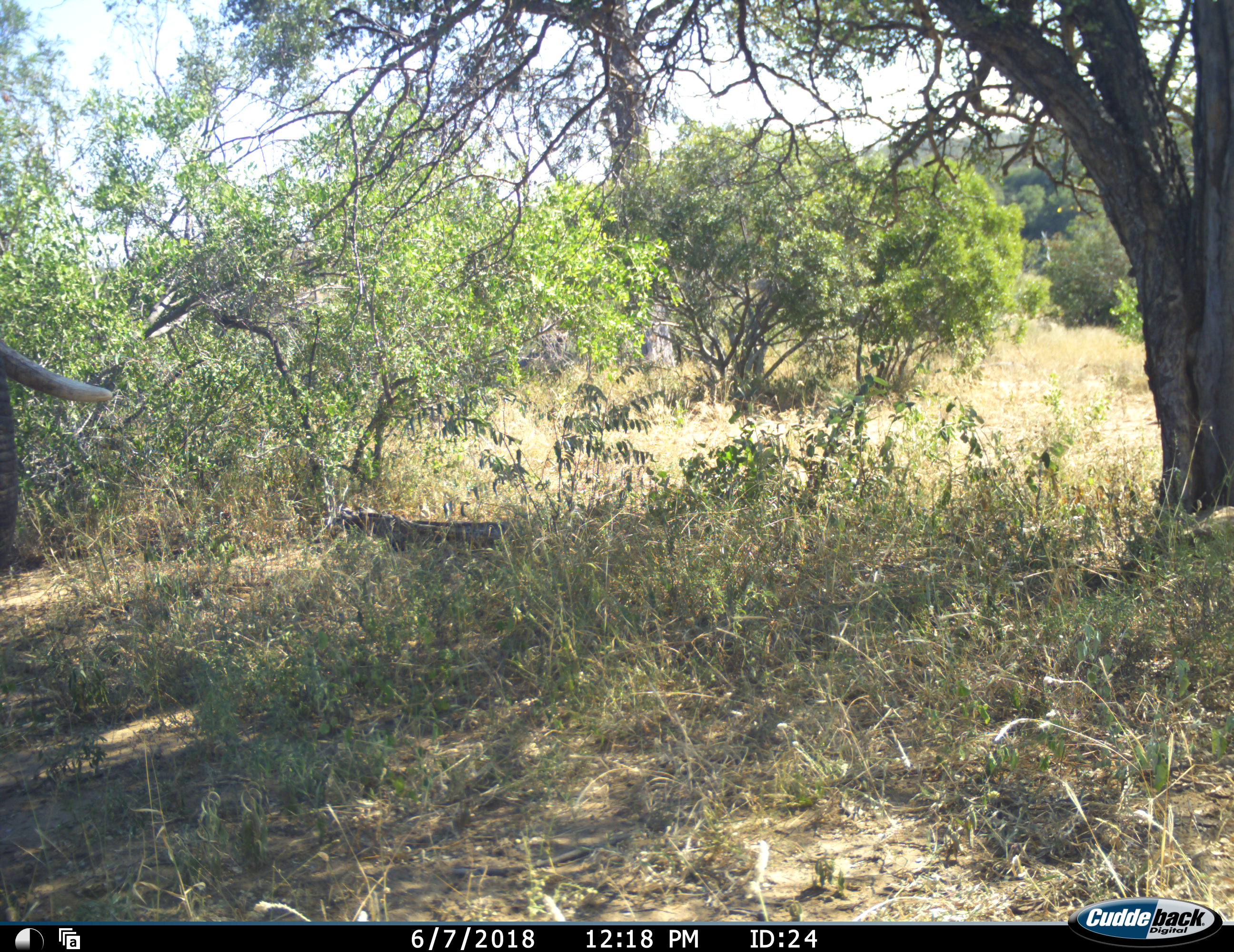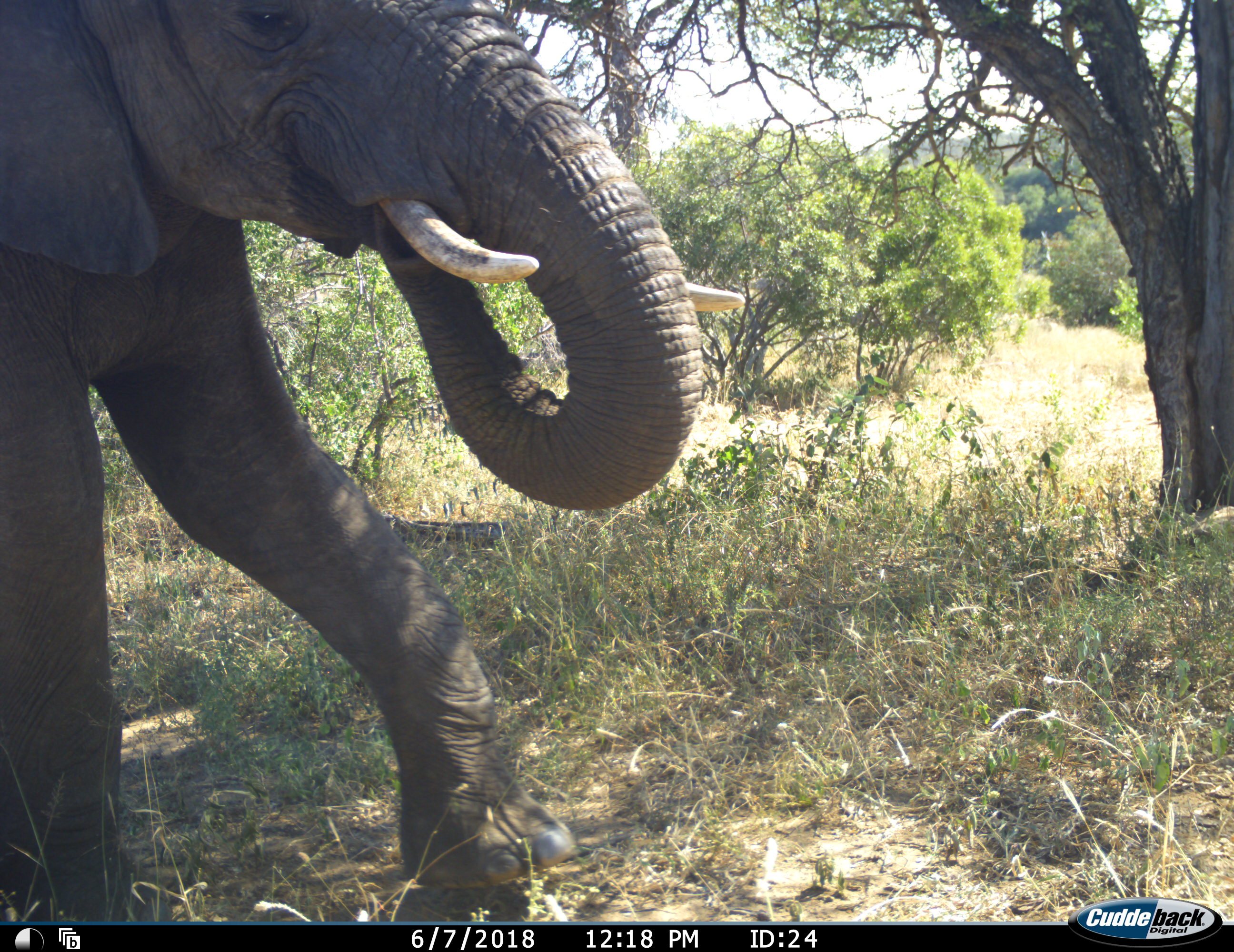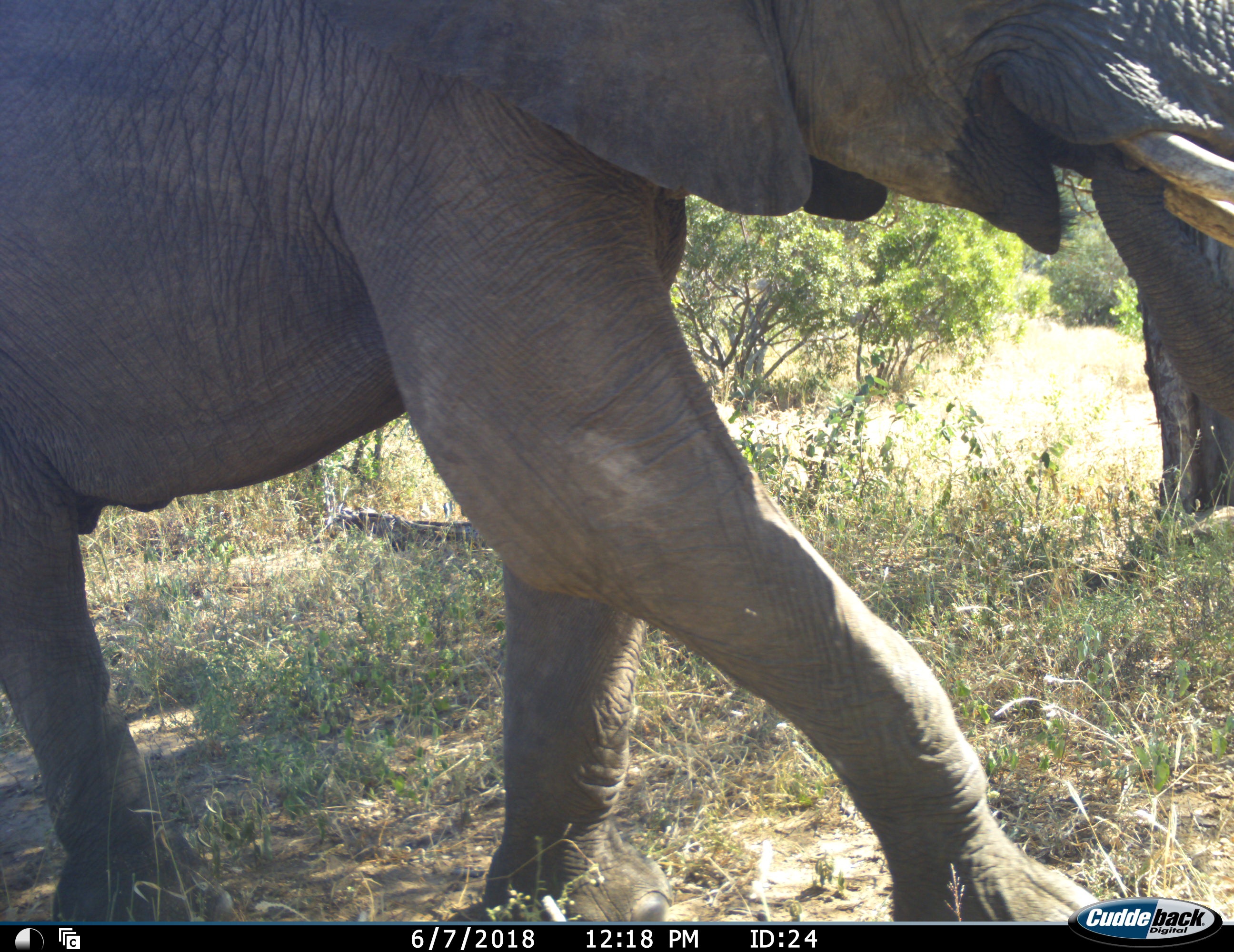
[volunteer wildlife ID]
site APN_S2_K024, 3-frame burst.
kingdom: Animalia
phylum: Chordata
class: Mammalia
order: Proboscidea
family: Elephantidae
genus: Loxodonta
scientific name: Loxodonta africana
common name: african bush elephant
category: elephant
Elephant (african bush elephant) (Loxodonta africana), count 1. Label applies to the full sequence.